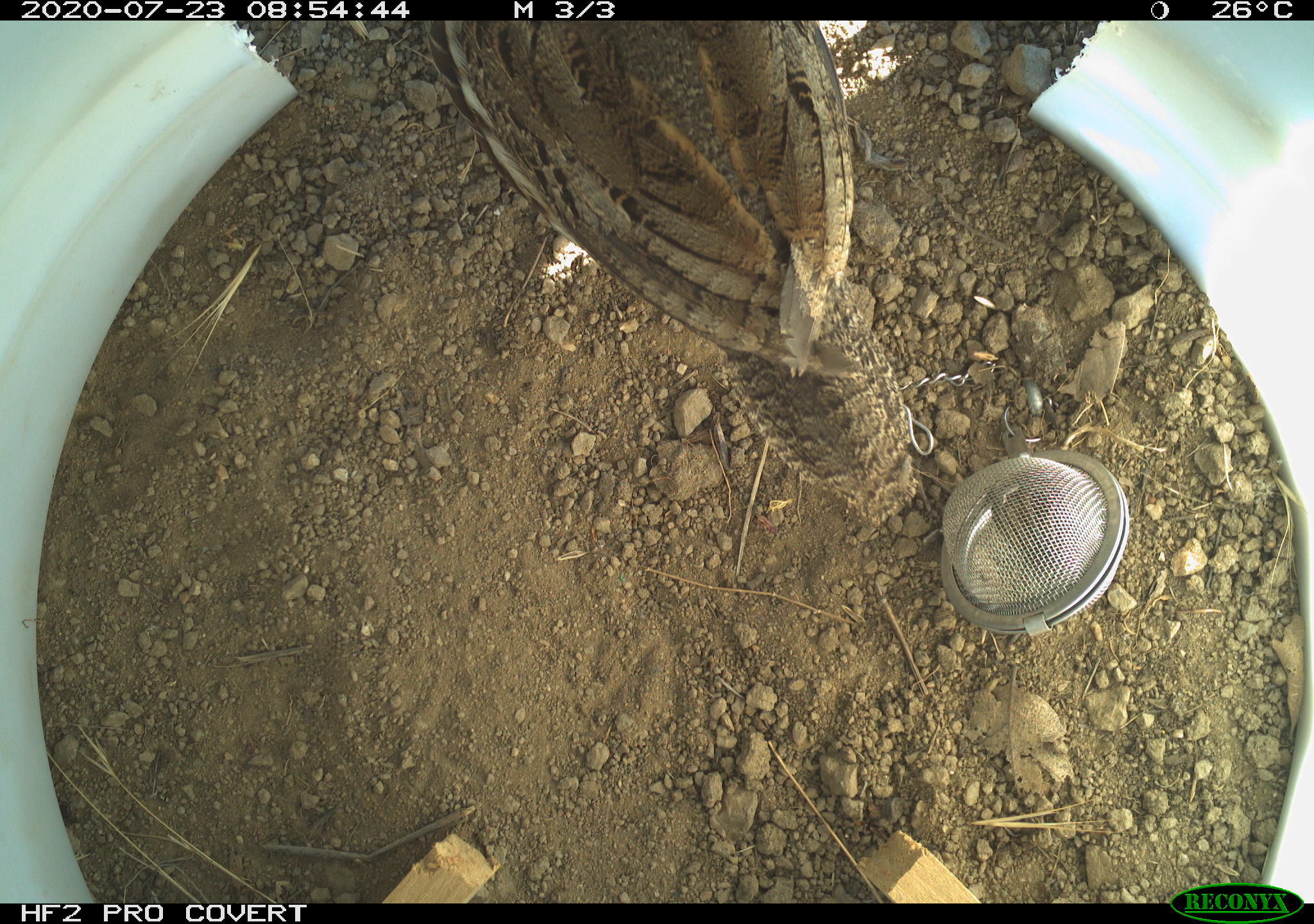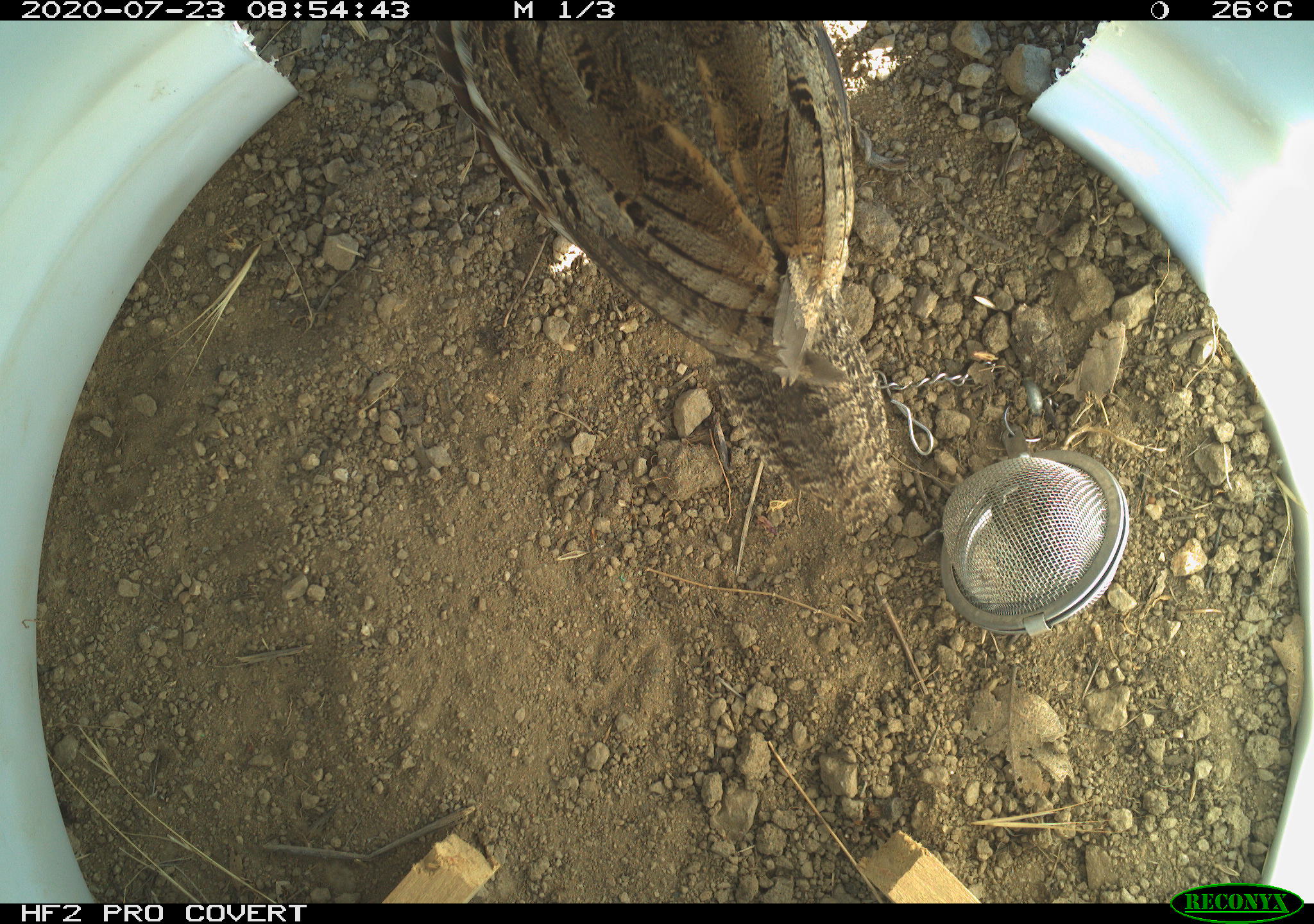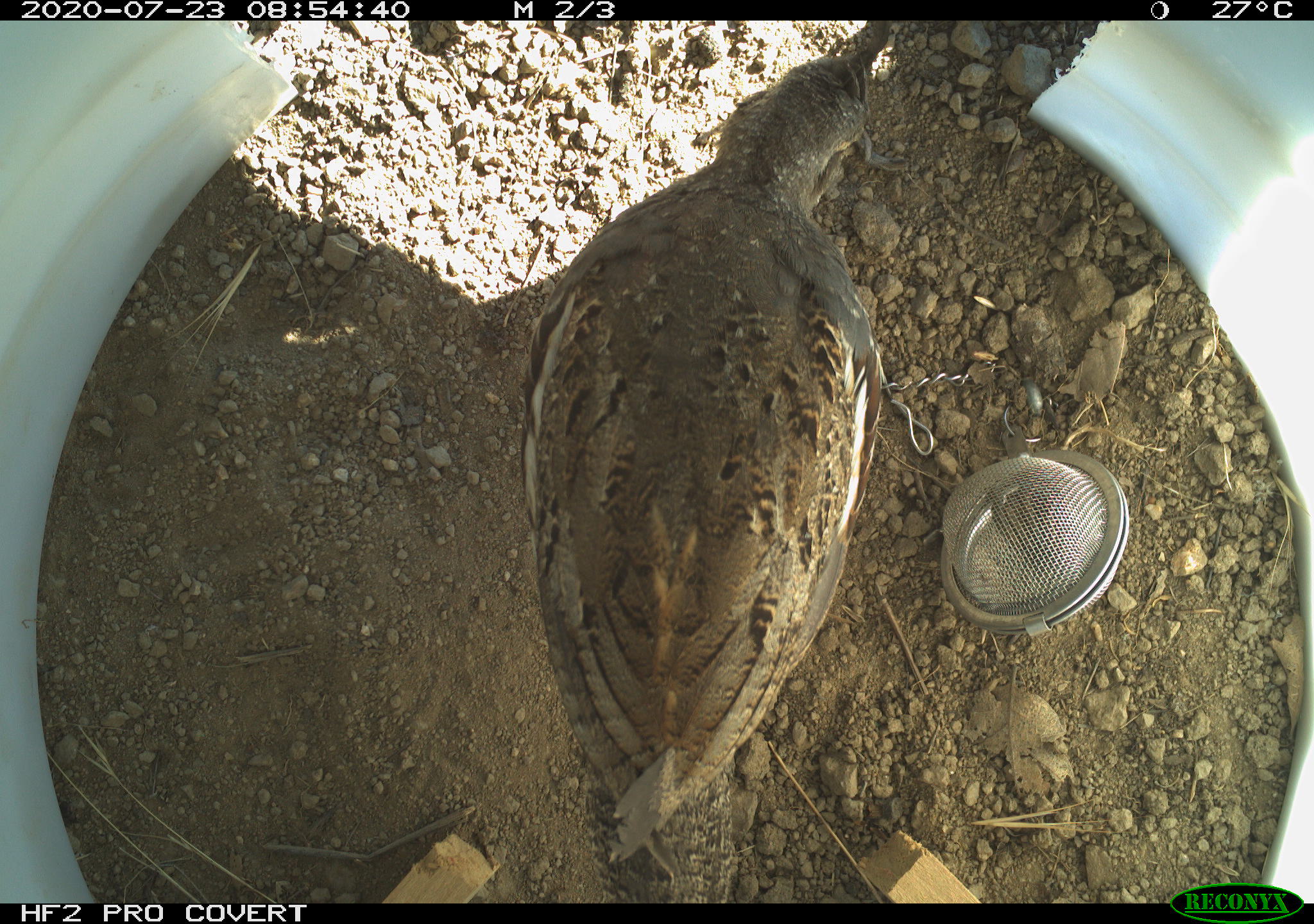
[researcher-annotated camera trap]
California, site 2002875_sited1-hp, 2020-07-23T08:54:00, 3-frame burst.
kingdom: Animalia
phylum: Chordata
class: Aves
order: Galliformes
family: Phasianidae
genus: Ophrysia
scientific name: Ophrysia superciliosa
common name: mountain quail